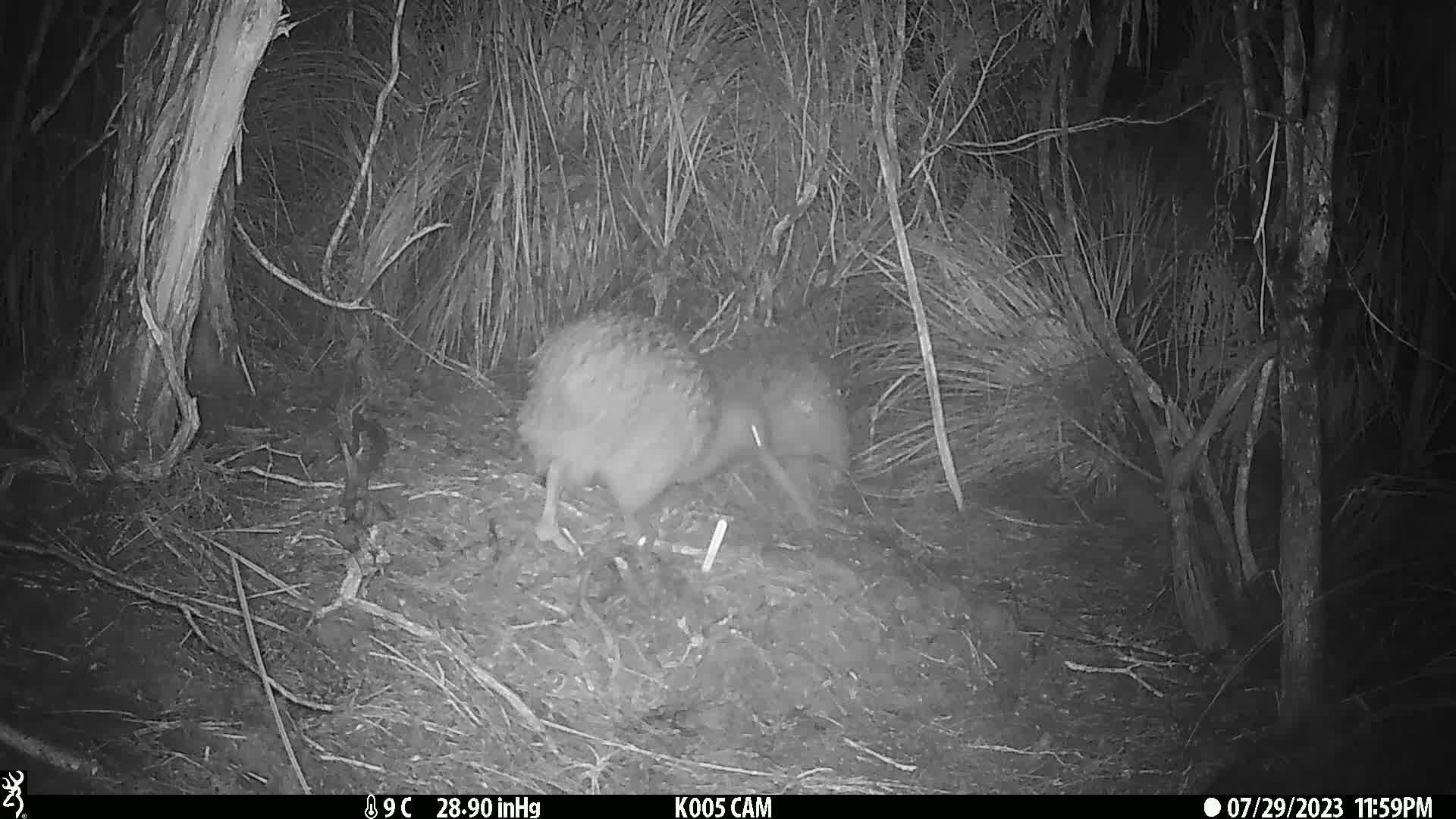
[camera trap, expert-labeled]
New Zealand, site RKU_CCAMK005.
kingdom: Animalia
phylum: Chordata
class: Aves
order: Apterygiformes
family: Apterygidae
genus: Apteryx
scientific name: Apteryx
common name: kiwi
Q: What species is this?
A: Kiwi (Apteryx).